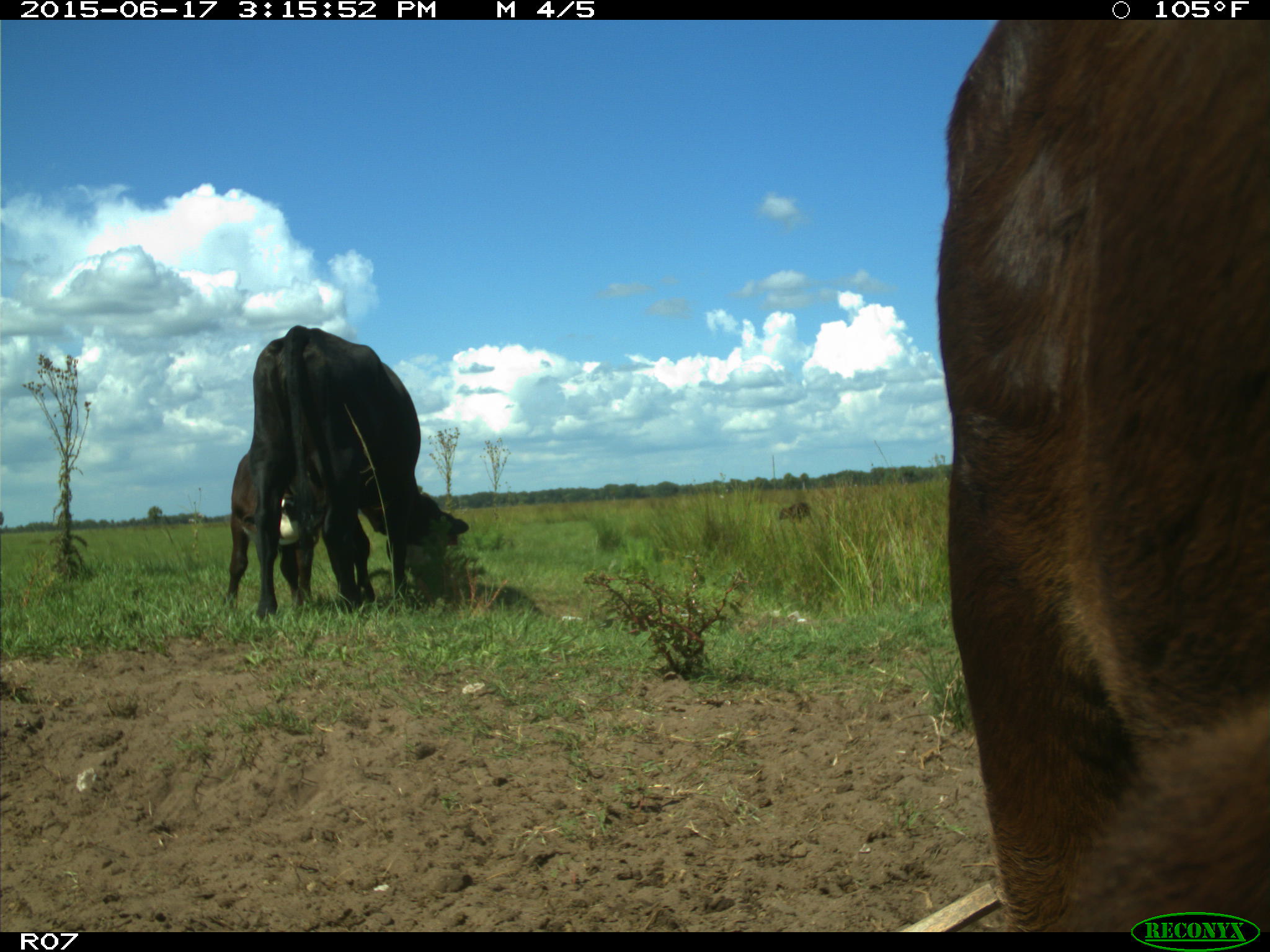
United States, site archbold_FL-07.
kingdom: Animalia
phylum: Chordata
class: Mammalia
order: Artiodactyla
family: Bovidae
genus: Bos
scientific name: Bos taurus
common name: domestic cow